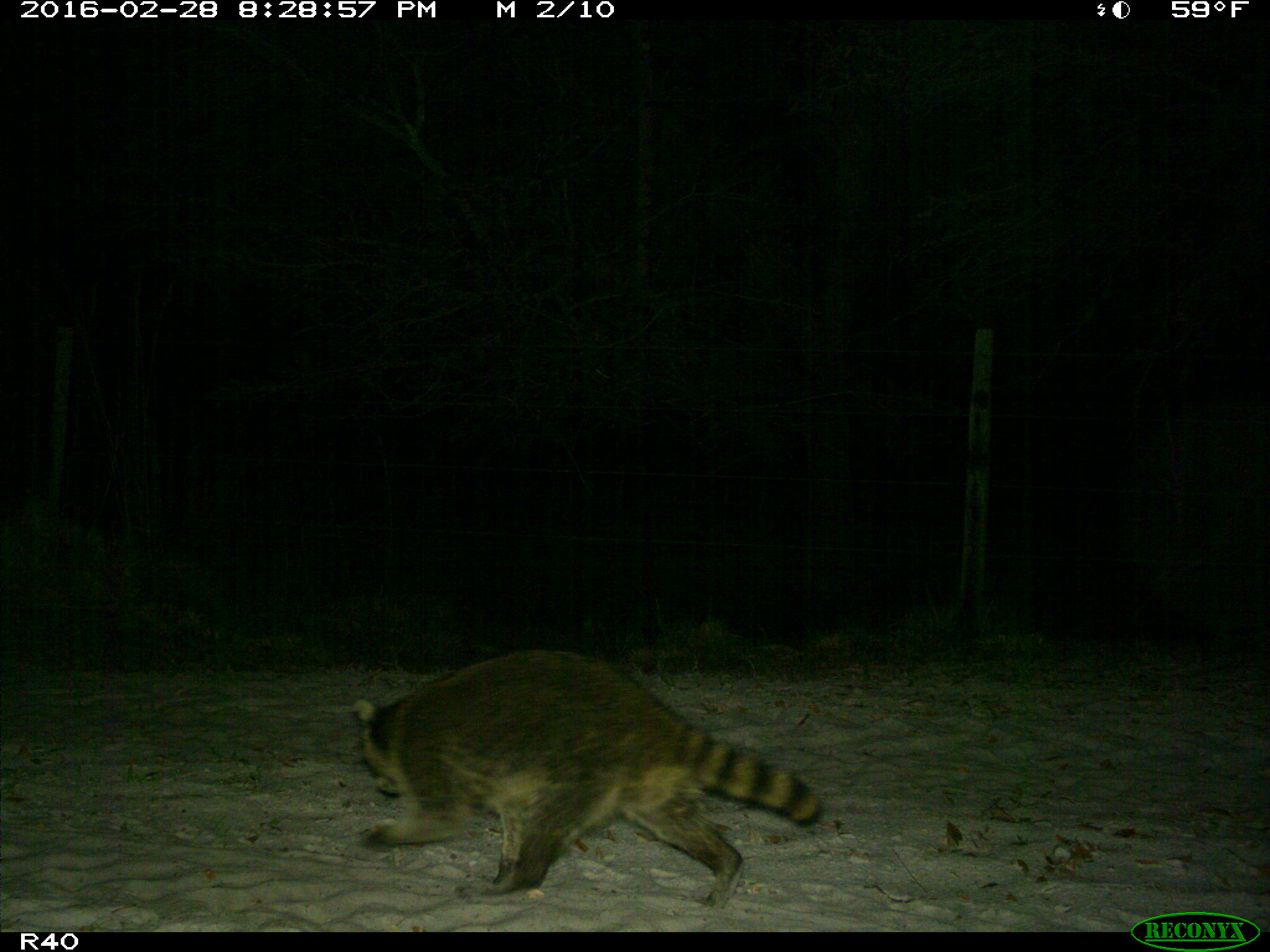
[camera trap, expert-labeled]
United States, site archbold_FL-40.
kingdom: Animalia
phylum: Chordata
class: Mammalia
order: Carnivora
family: Procyonidae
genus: Procyon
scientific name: Procyon lotor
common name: common raccoon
Procyon lotor (common raccoon).